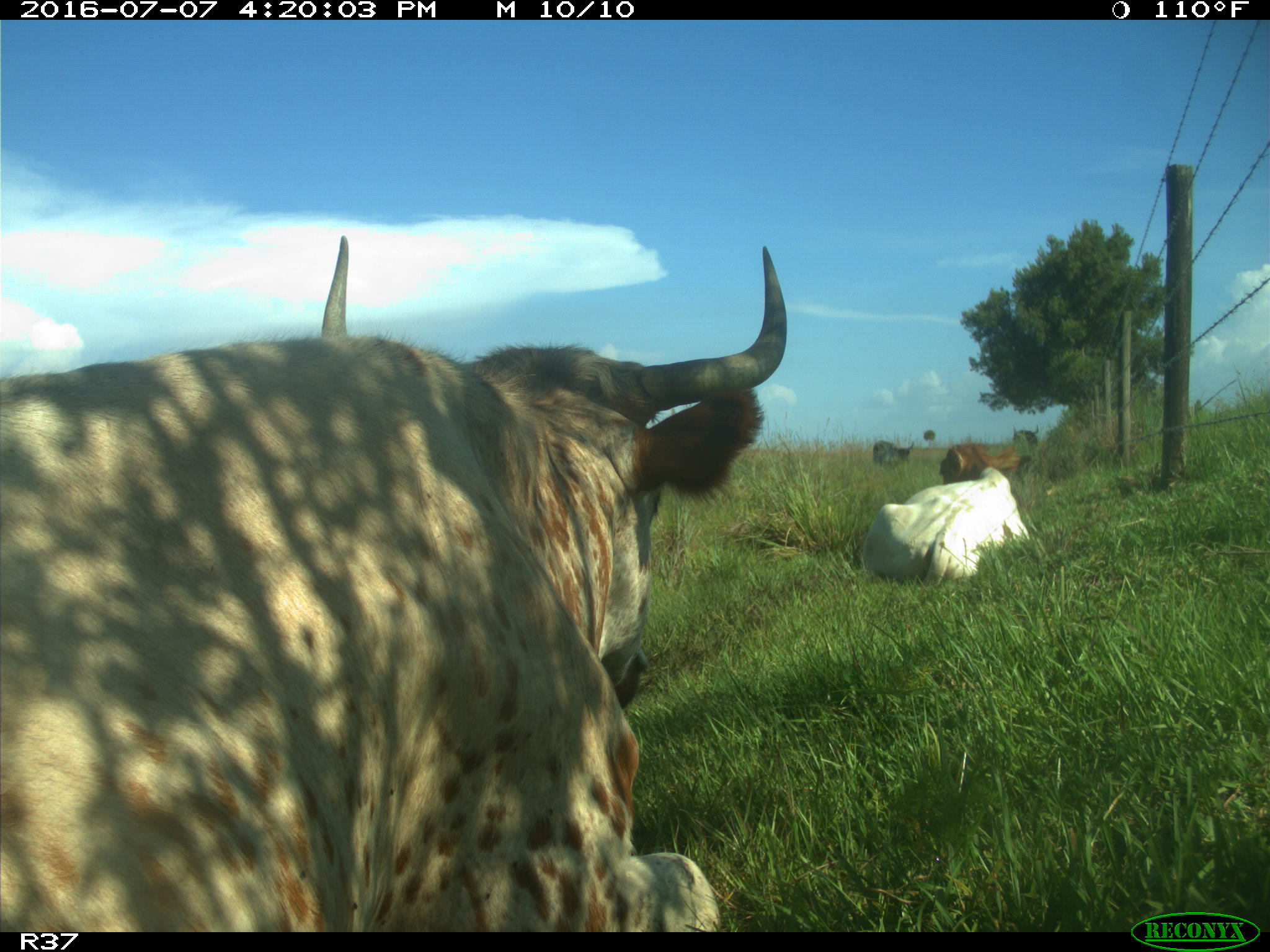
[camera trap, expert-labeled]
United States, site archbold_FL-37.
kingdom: Animalia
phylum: Chordata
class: Mammalia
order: Artiodactyla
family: Bovidae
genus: Bos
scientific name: Bos taurus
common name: domestic cow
Bos taurus (domestic cow).